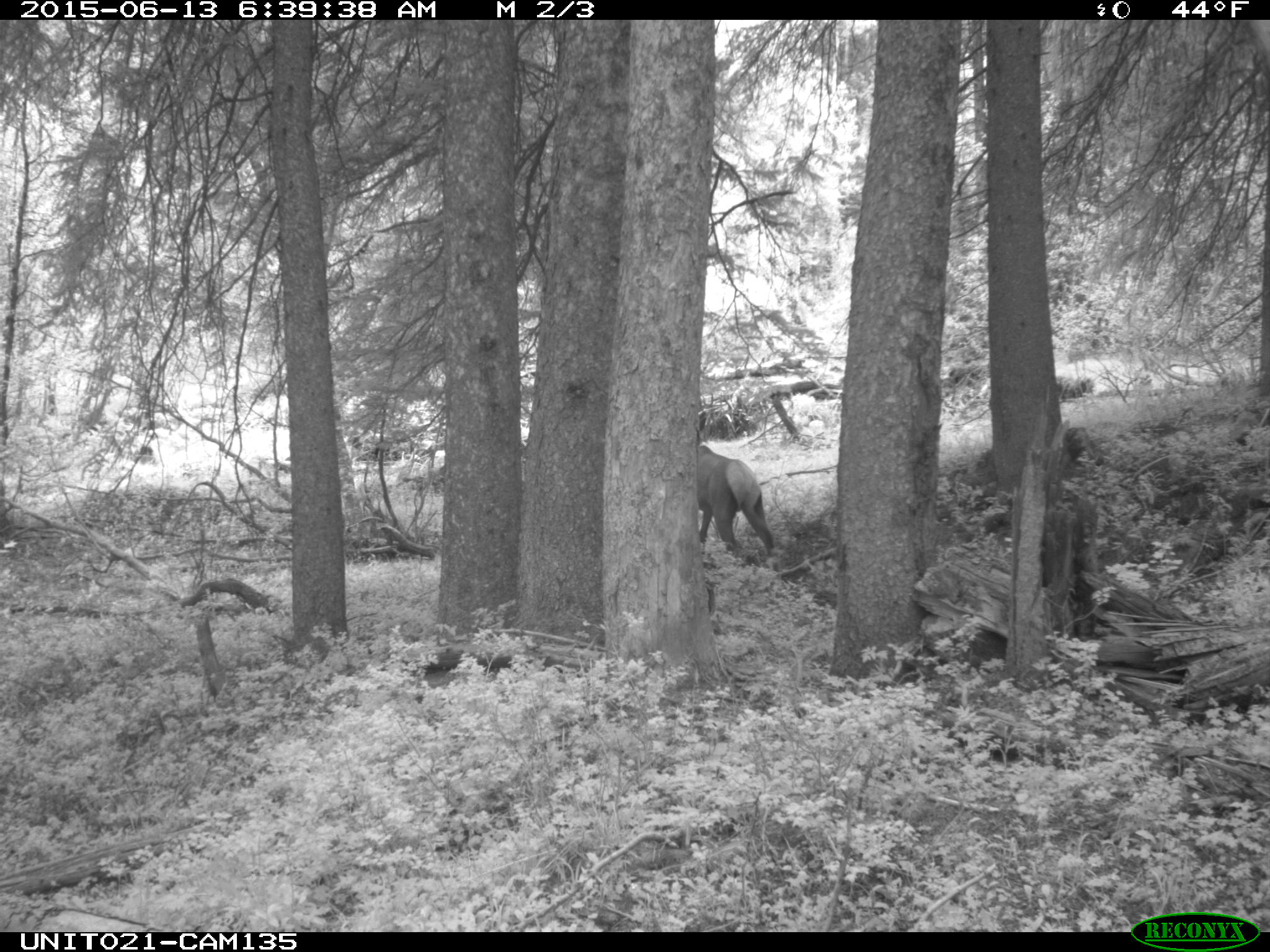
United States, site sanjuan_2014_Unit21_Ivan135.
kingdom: Animalia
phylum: Chordata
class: Mammalia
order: Artiodactyla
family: Cervidae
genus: Cervus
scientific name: Cervus elaphus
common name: red deer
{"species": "Cervus elaphus (red deer)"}